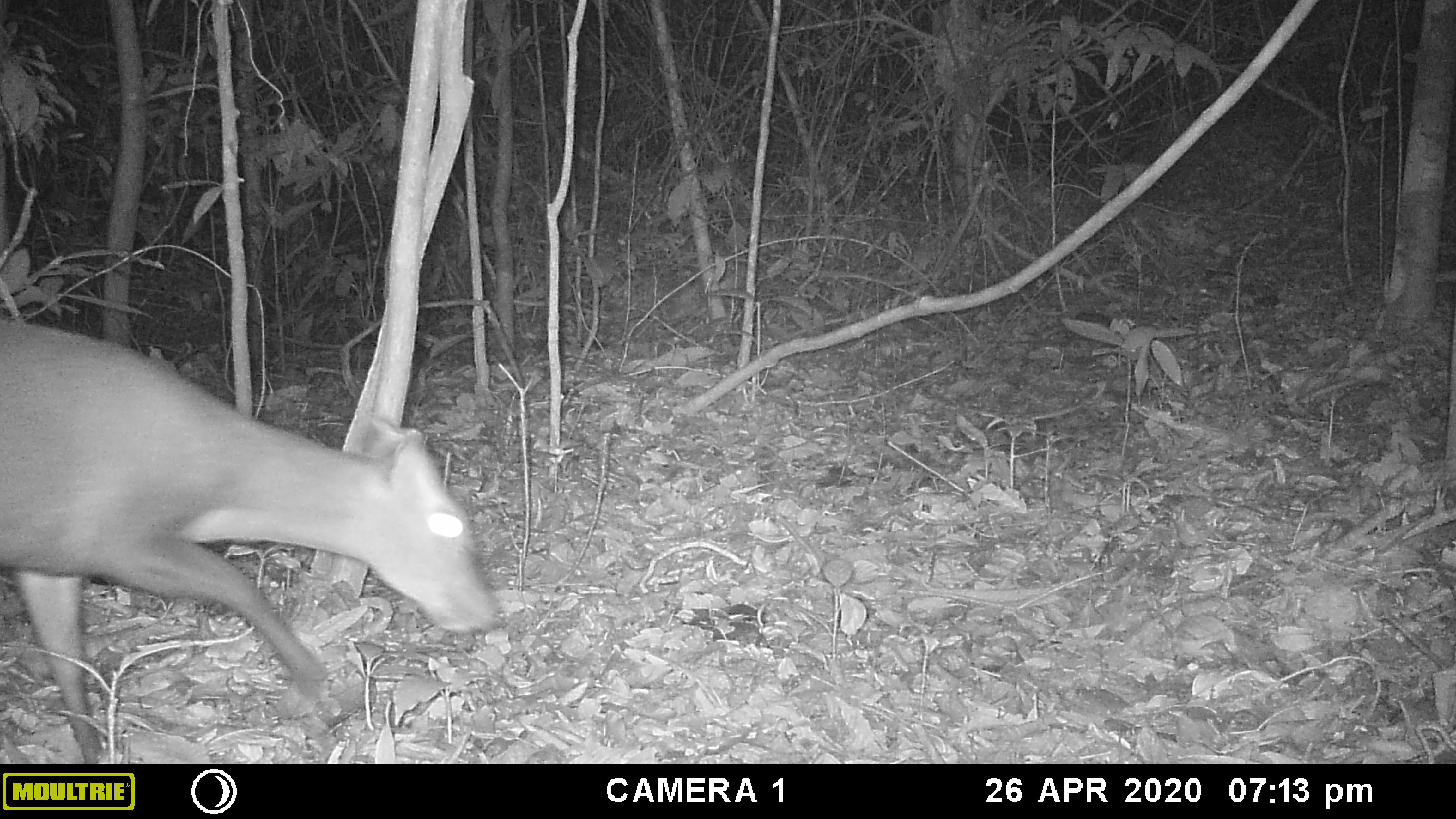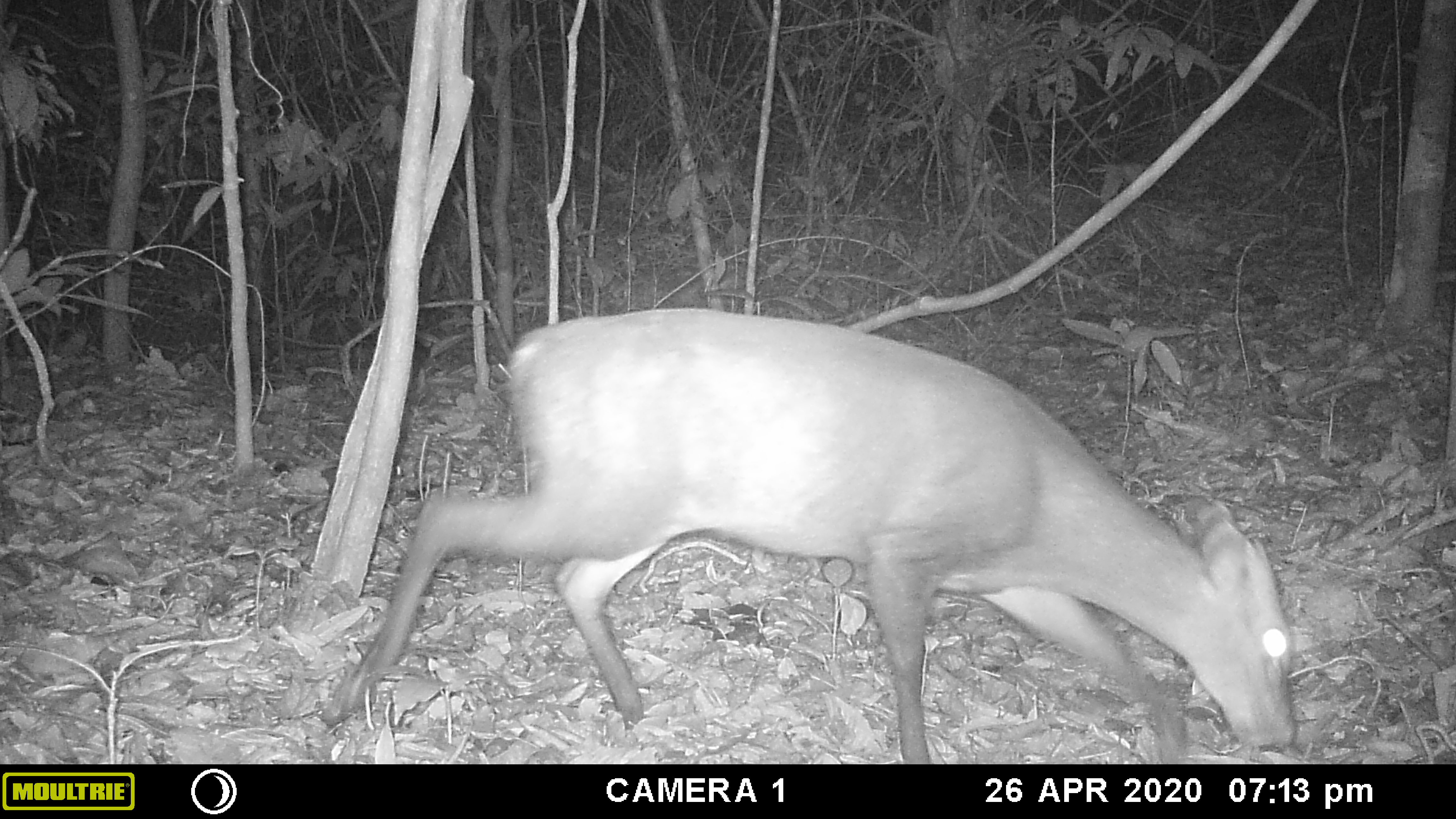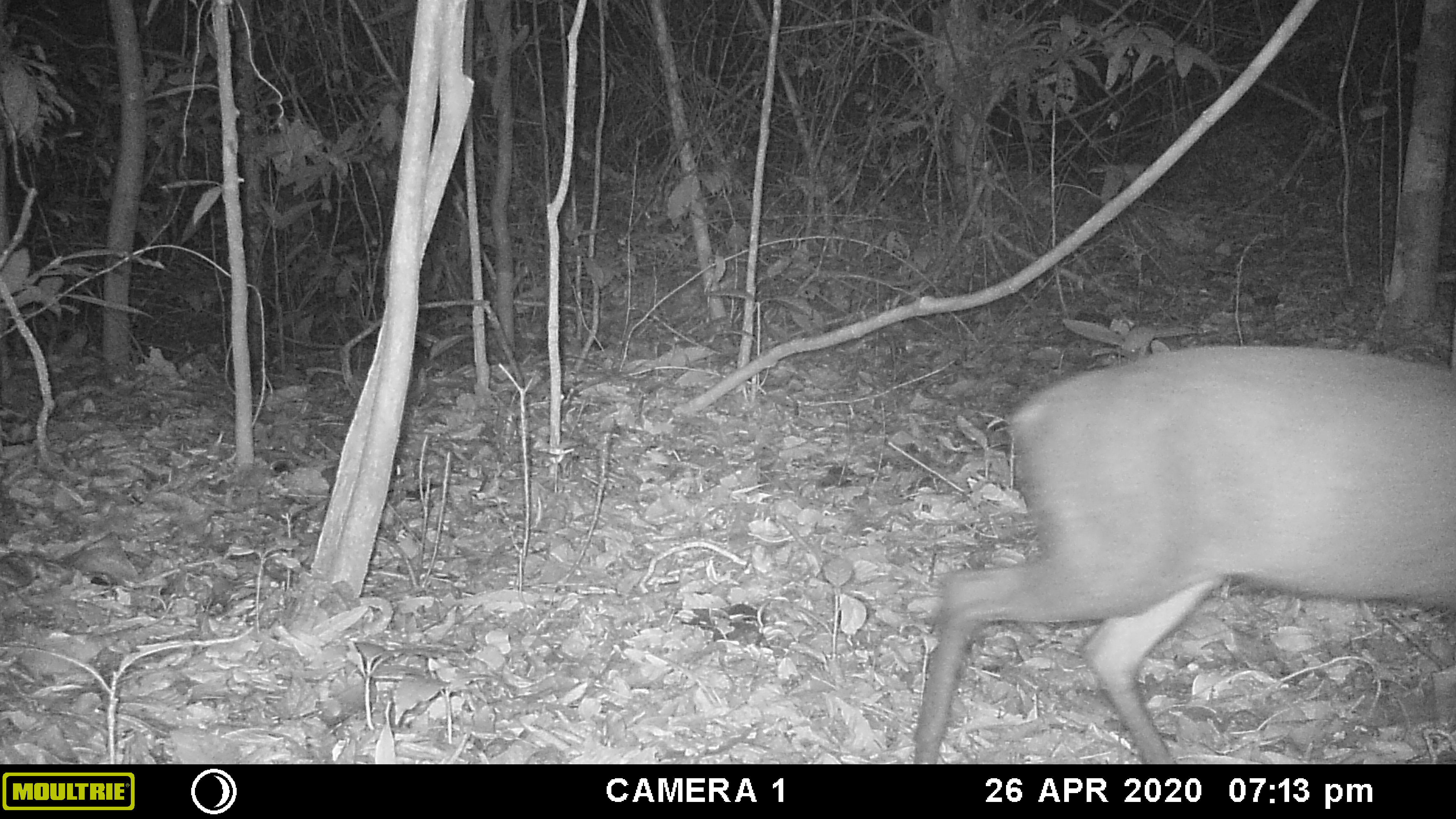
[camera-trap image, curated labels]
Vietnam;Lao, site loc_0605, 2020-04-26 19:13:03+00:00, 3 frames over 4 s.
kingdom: Animalia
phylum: Chordata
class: Mammalia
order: Artiodactyla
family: Cervidae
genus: Muntiacus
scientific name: Muntiacus rooseveltorum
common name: roosevelt's muntjac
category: roosevelts muntjac group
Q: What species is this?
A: Roosevelts muntjac group (roosevelt's muntjac) (Muntiacus rooseveltorum).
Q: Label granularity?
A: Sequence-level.